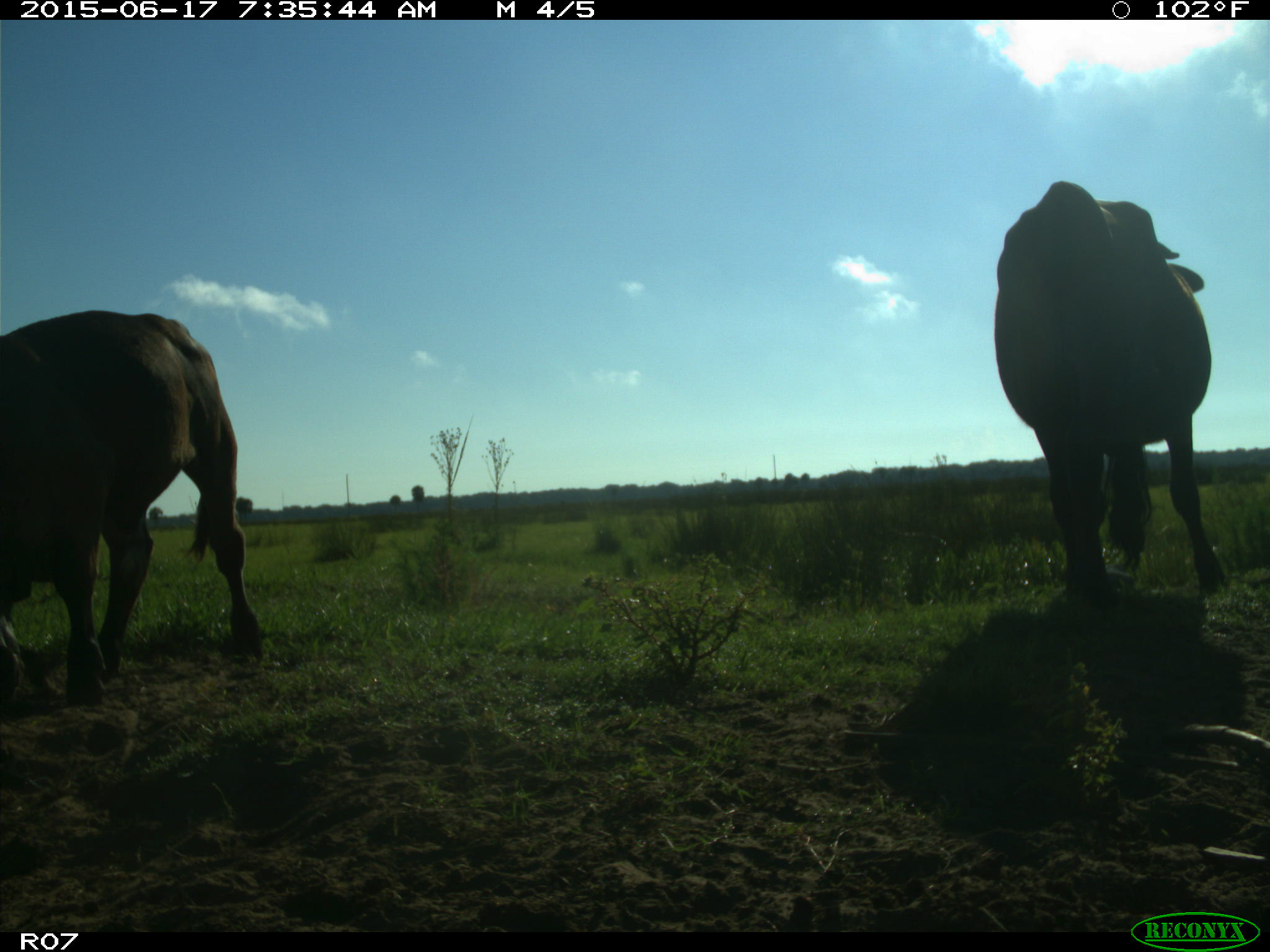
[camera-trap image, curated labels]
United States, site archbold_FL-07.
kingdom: Animalia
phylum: Chordata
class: Mammalia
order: Artiodactyla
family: Bovidae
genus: Bos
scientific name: Bos taurus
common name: domestic cow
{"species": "Bos taurus (domestic cow)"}